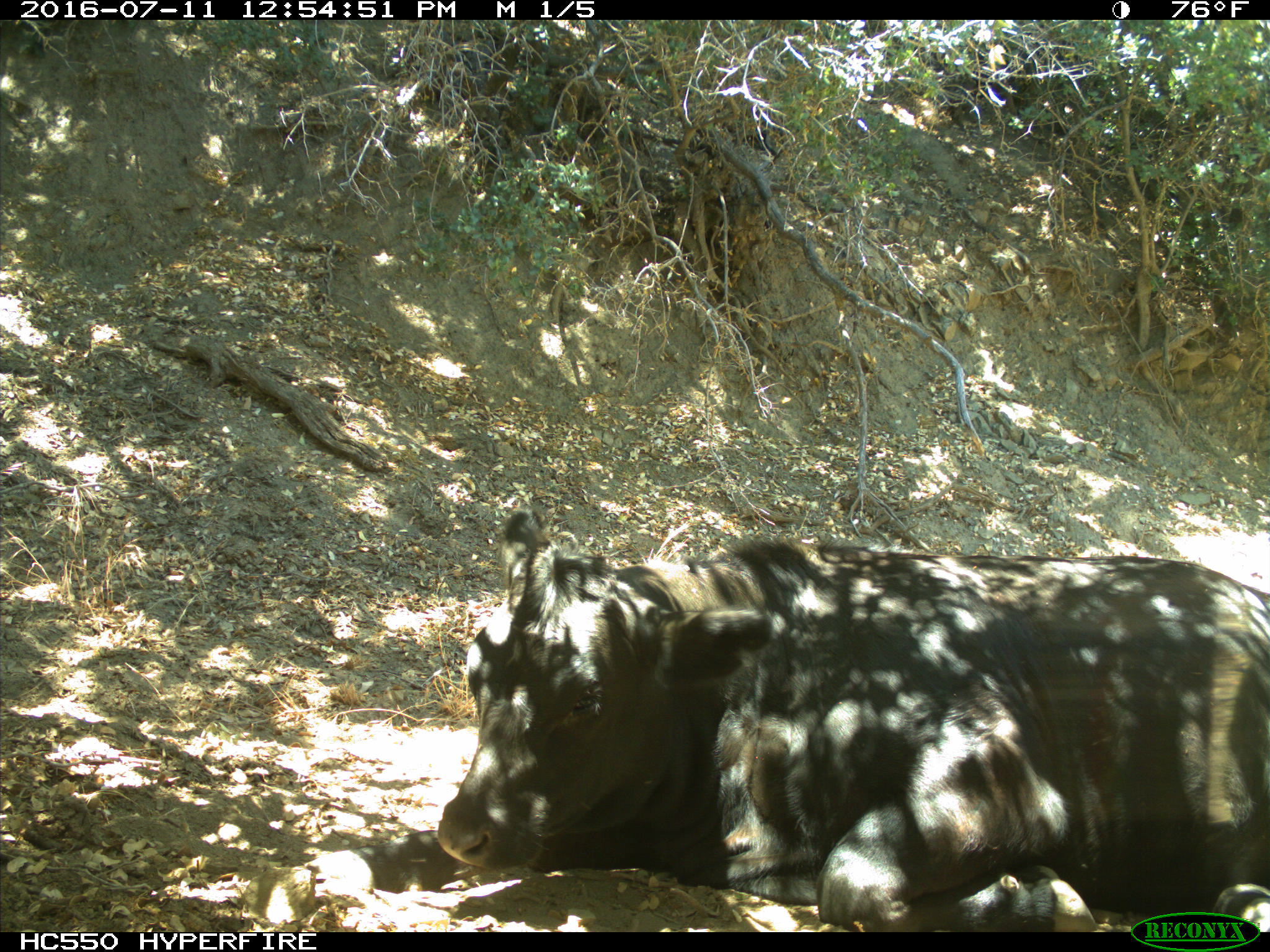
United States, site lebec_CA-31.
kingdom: Animalia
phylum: Chordata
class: Mammalia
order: Artiodactyla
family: Bovidae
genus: Bos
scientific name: Bos taurus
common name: domestic cow